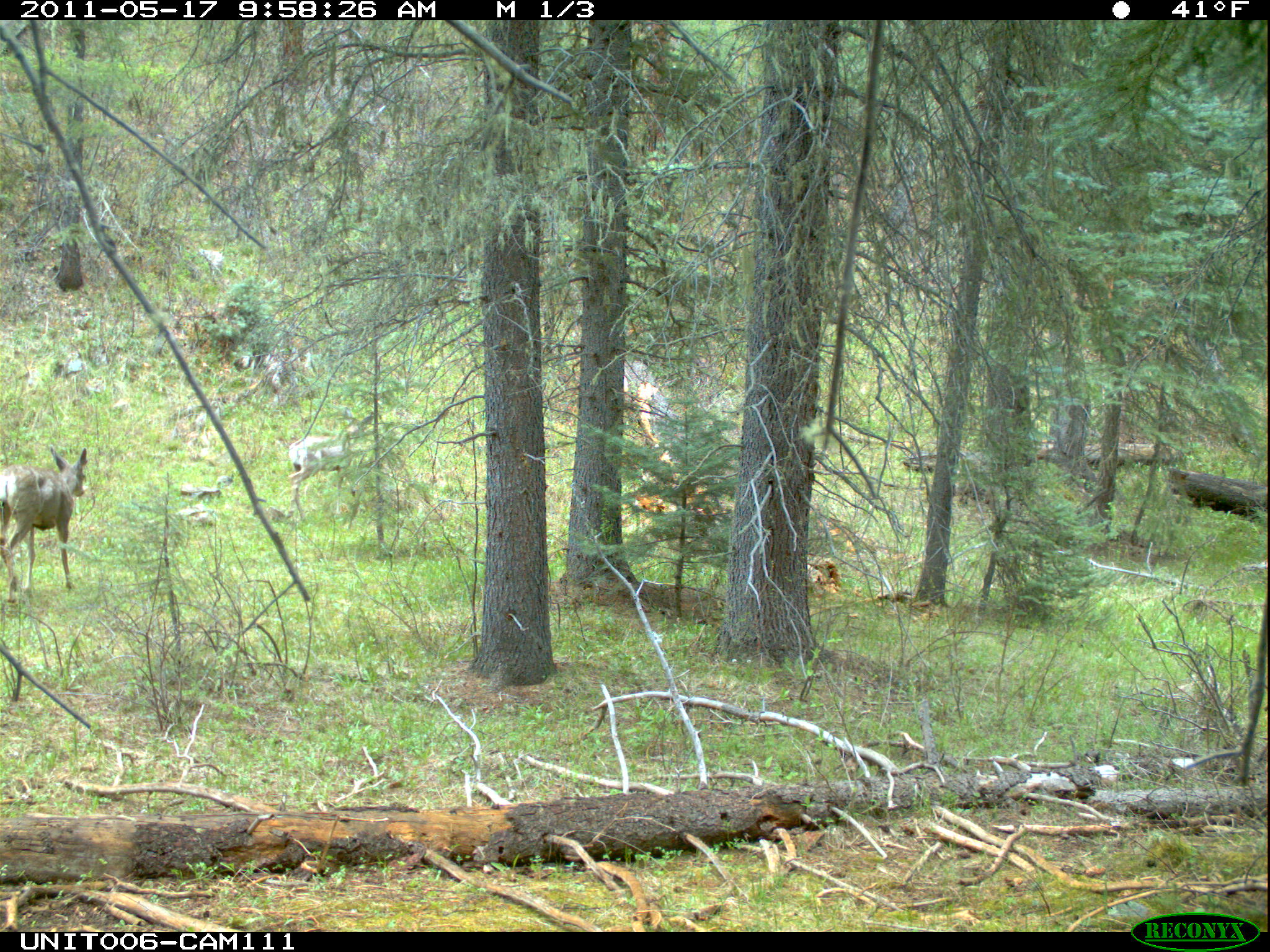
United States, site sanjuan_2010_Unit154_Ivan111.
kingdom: Animalia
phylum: Chordata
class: Mammalia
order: Artiodactyla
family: Cervidae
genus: Odocoileus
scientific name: Odocoileus hemionus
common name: mule deer